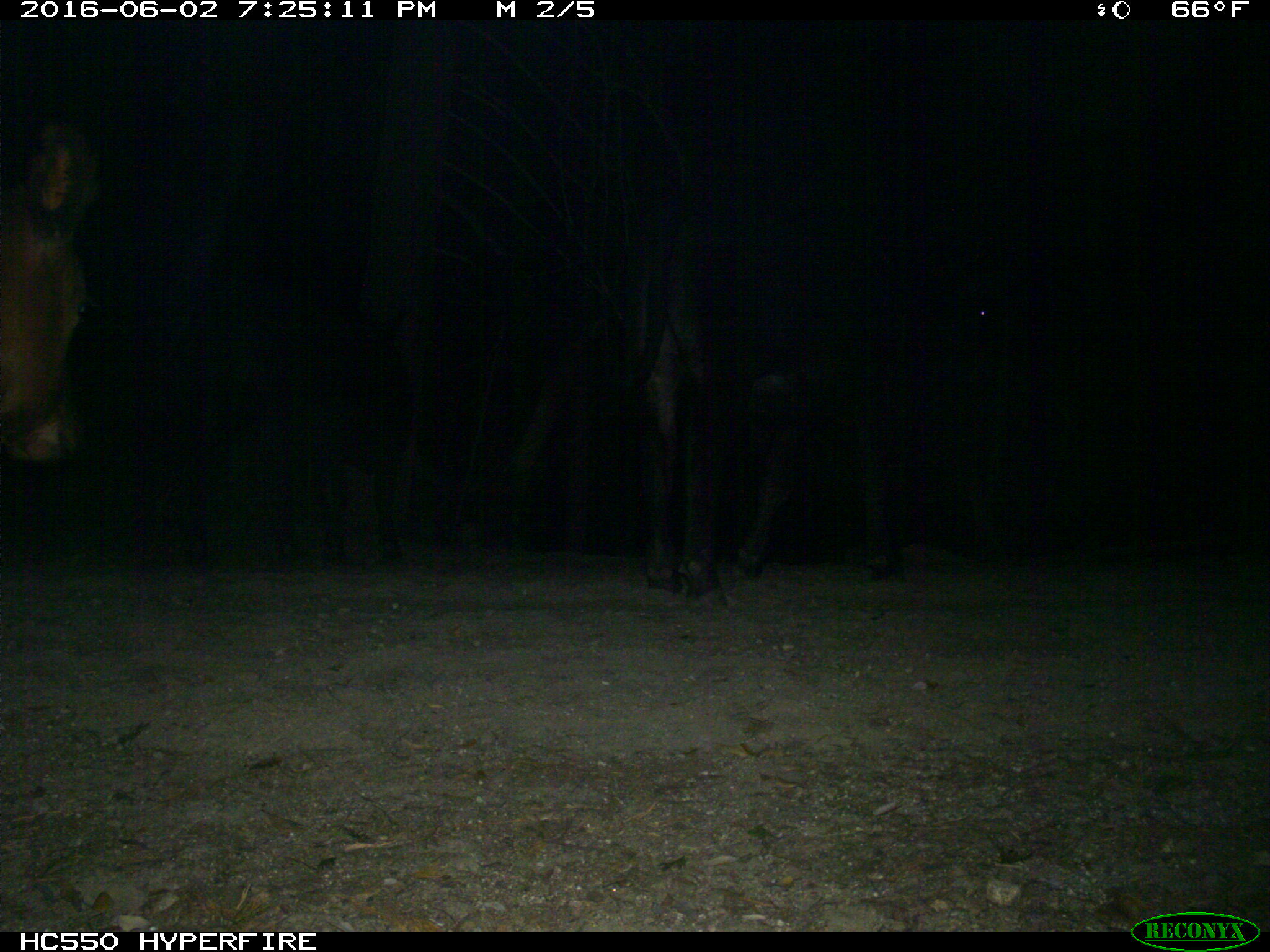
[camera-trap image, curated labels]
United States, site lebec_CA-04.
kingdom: Animalia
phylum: Chordata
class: Mammalia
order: Artiodactyla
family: Bovidae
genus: Bos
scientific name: Bos taurus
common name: domestic cow